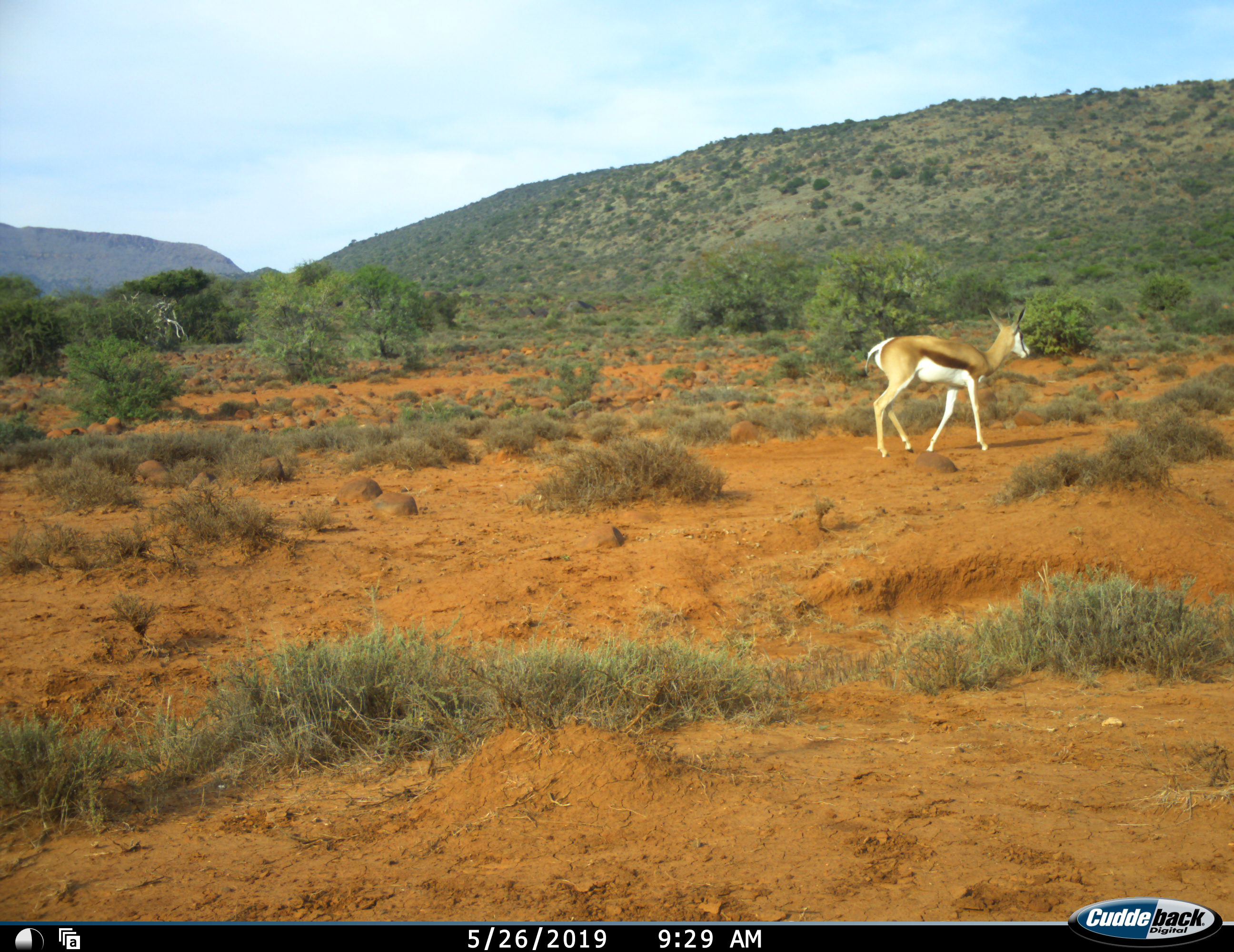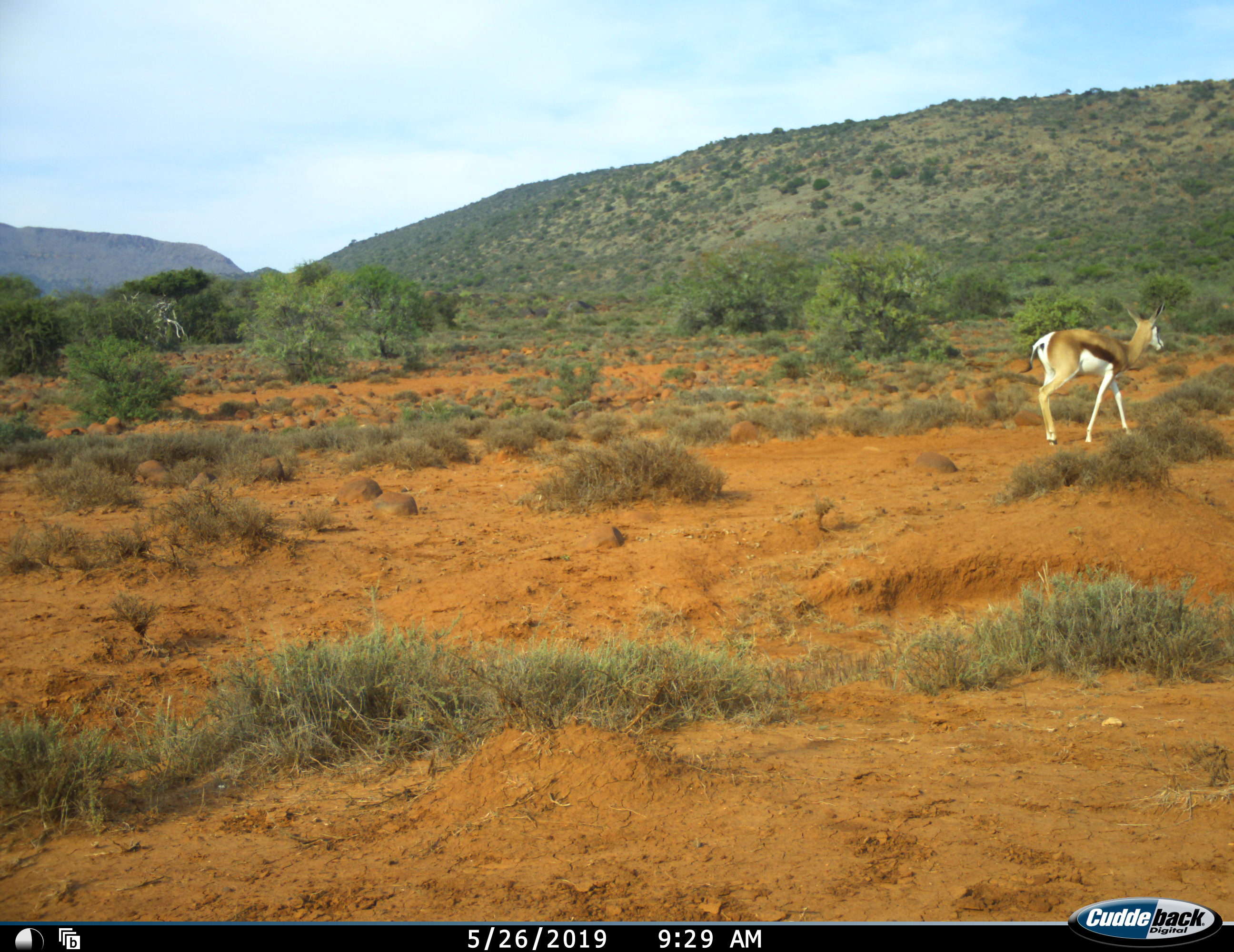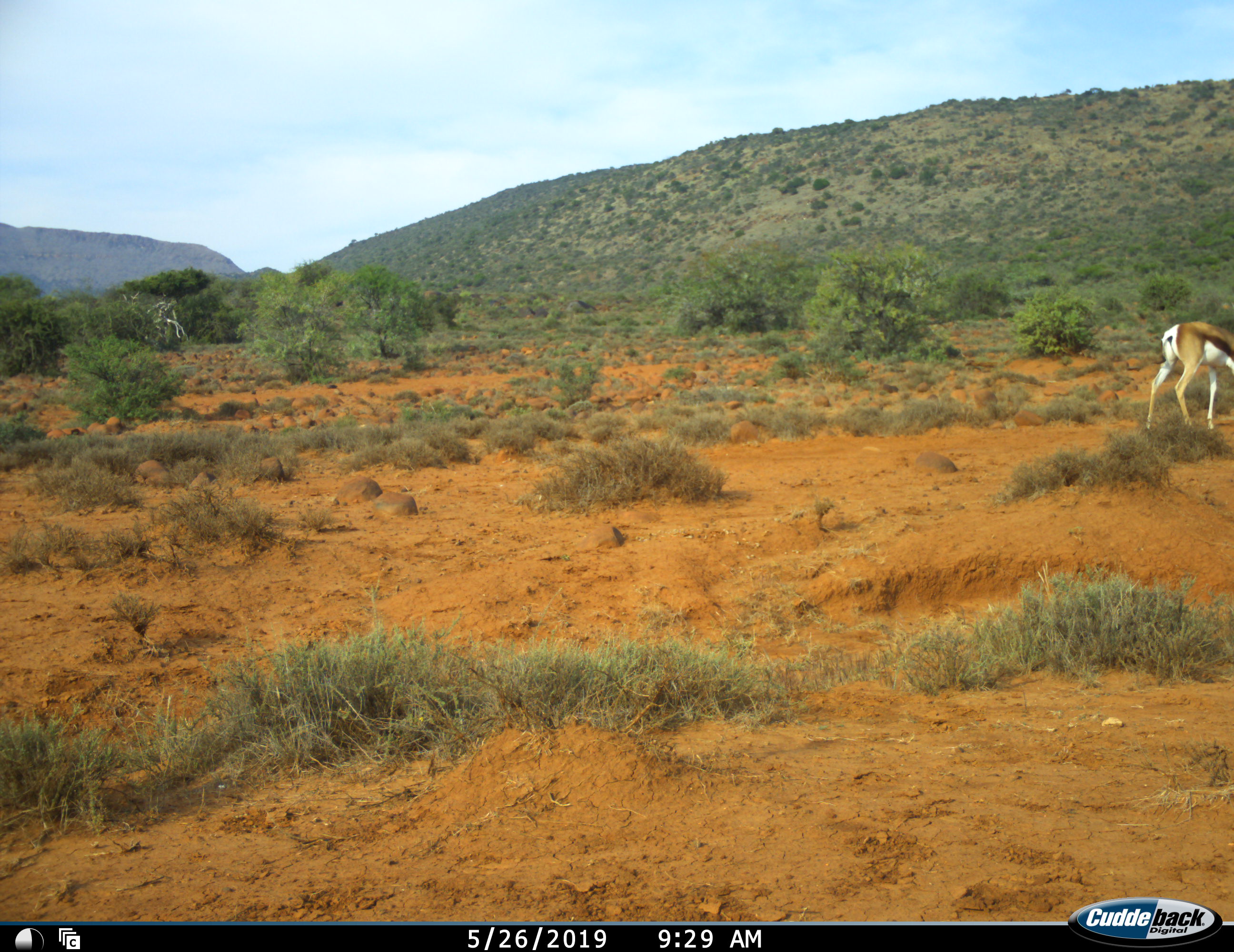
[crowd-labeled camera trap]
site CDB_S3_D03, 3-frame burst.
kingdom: Animalia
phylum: Chordata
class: Mammalia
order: Artiodactyla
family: Bovidae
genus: Antidorcas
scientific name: Antidorcas marsupialis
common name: springbok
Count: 1.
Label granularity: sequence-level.